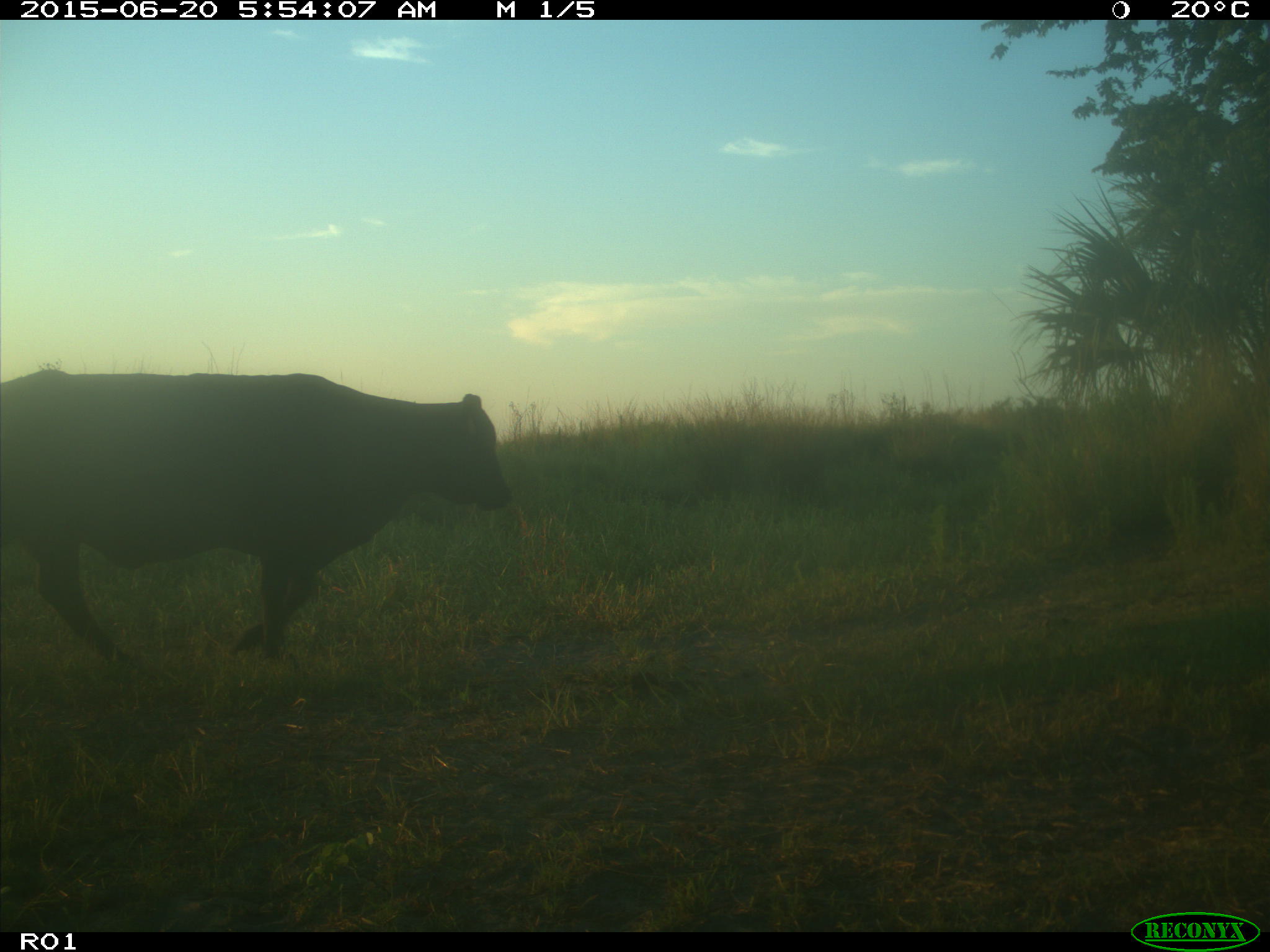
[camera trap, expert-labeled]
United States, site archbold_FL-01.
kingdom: Animalia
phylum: Chordata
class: Mammalia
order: Artiodactyla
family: Bovidae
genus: Bos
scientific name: Bos taurus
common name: domestic cow